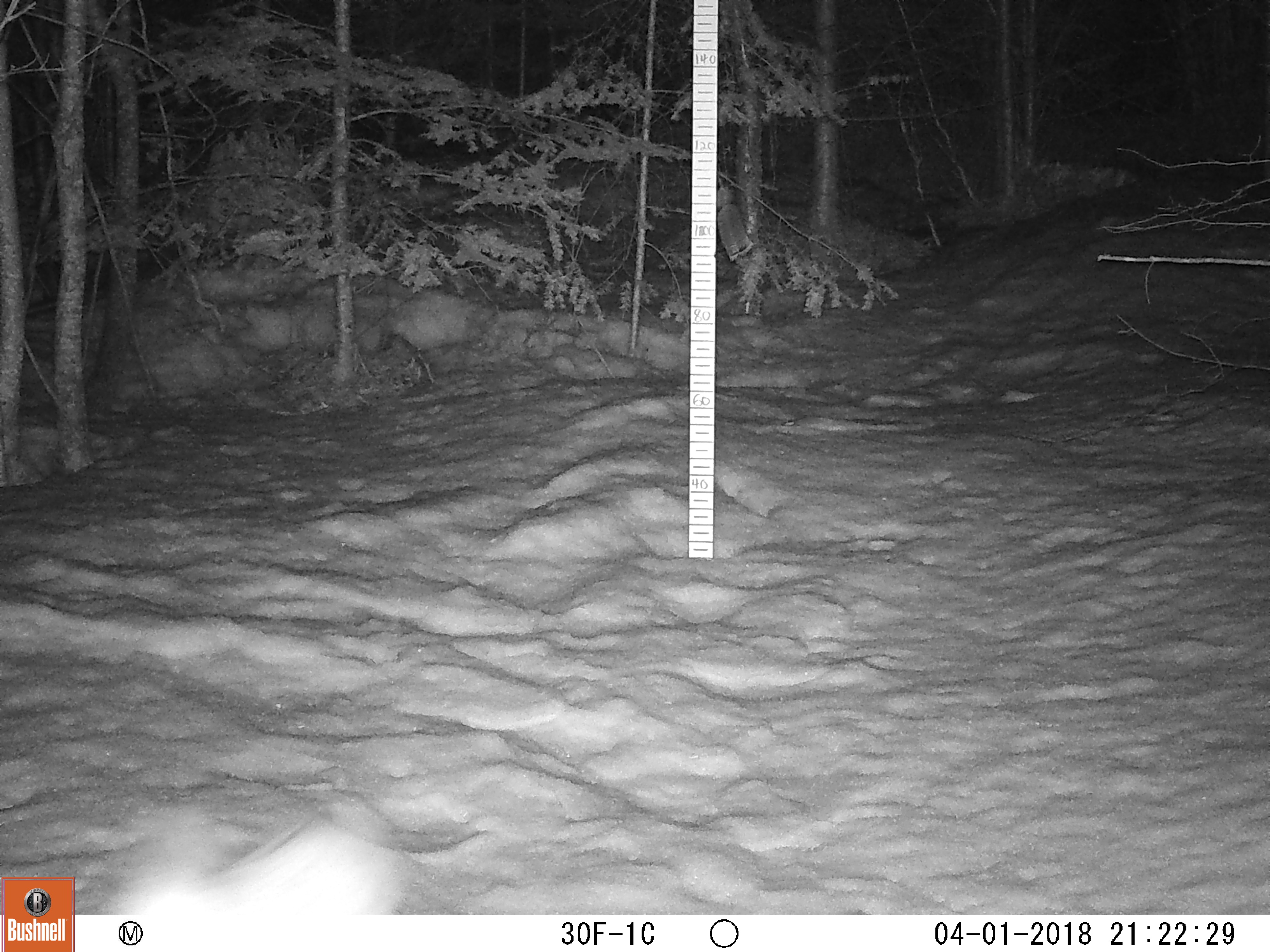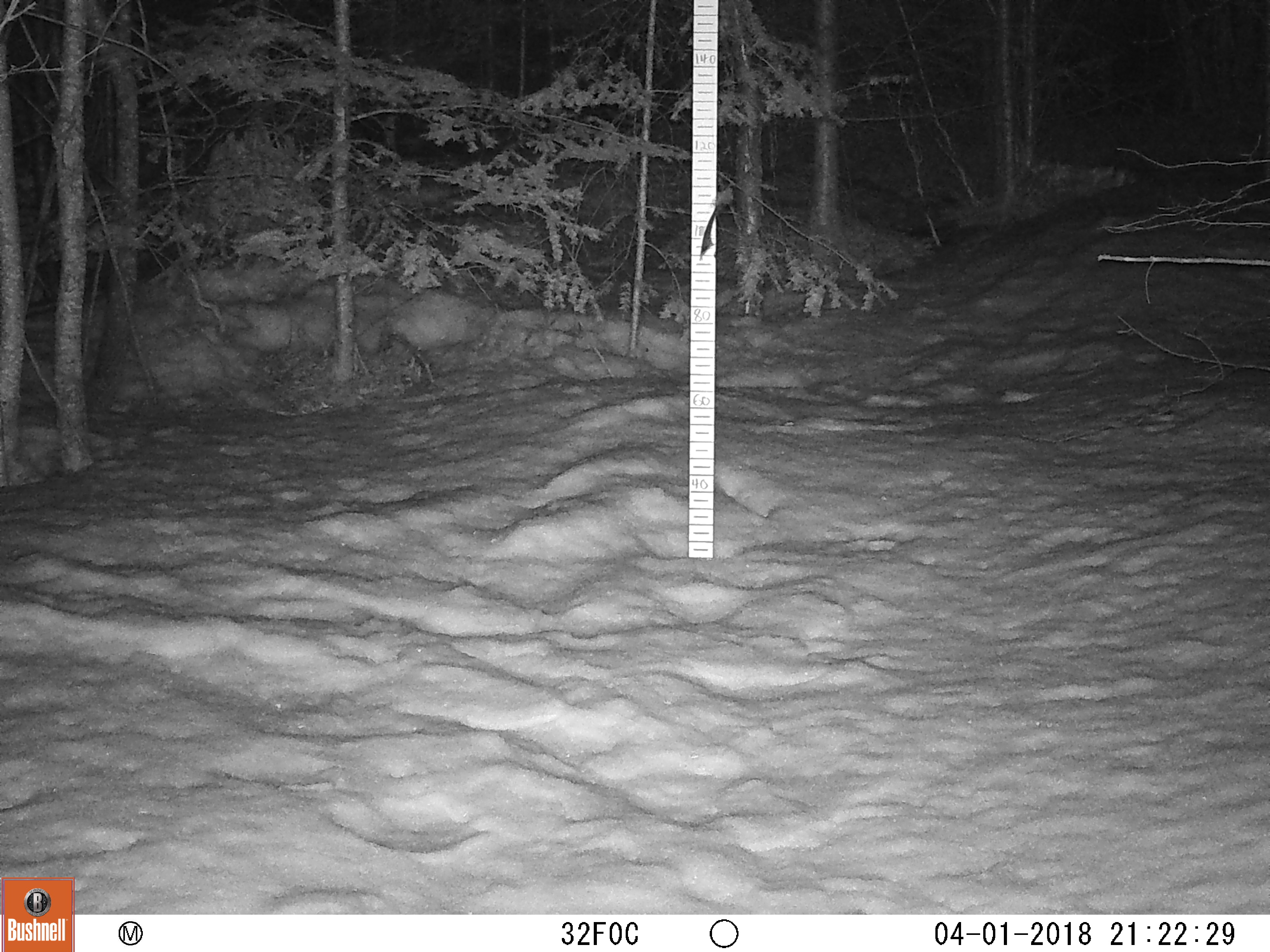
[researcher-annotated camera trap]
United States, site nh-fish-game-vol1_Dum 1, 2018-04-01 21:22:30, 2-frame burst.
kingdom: Animalia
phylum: Chordata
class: Mammalia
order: Lagomorpha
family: Leporidae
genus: Lepus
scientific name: Lepus americanus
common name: snowshoe hare